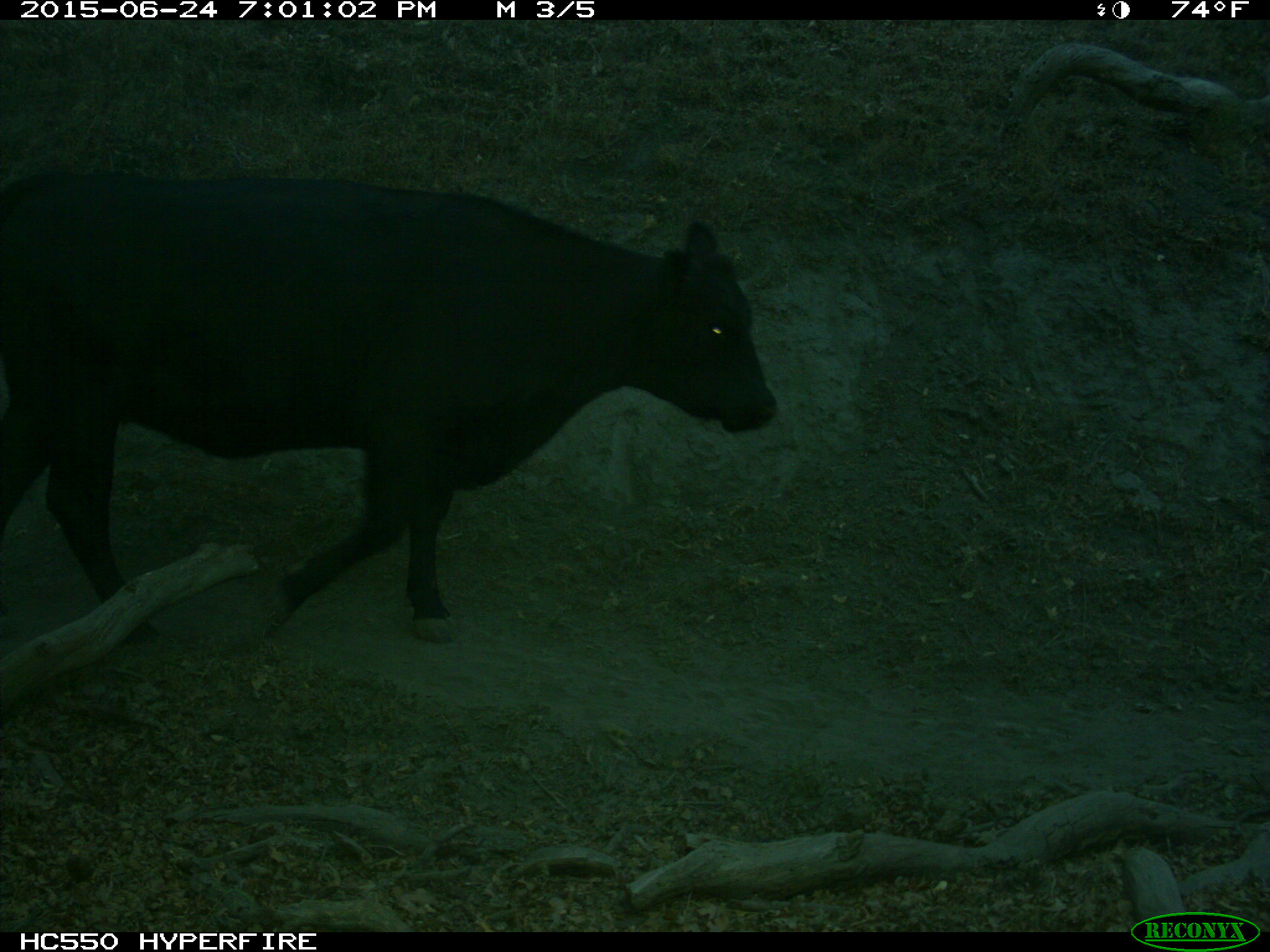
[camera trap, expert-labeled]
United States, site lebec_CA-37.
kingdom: Animalia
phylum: Chordata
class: Mammalia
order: Artiodactyla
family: Bovidae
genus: Bos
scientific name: Bos taurus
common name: domestic cow